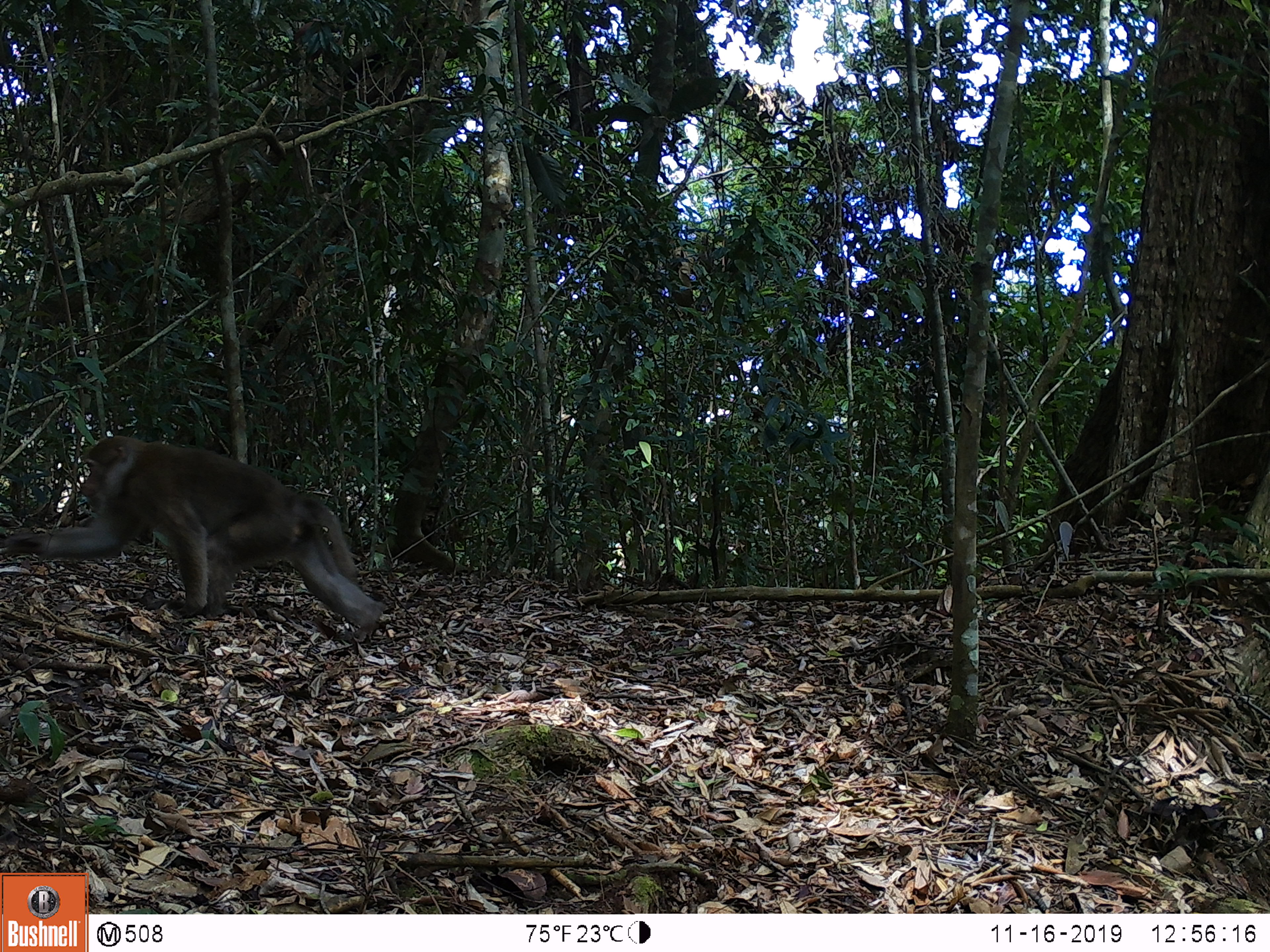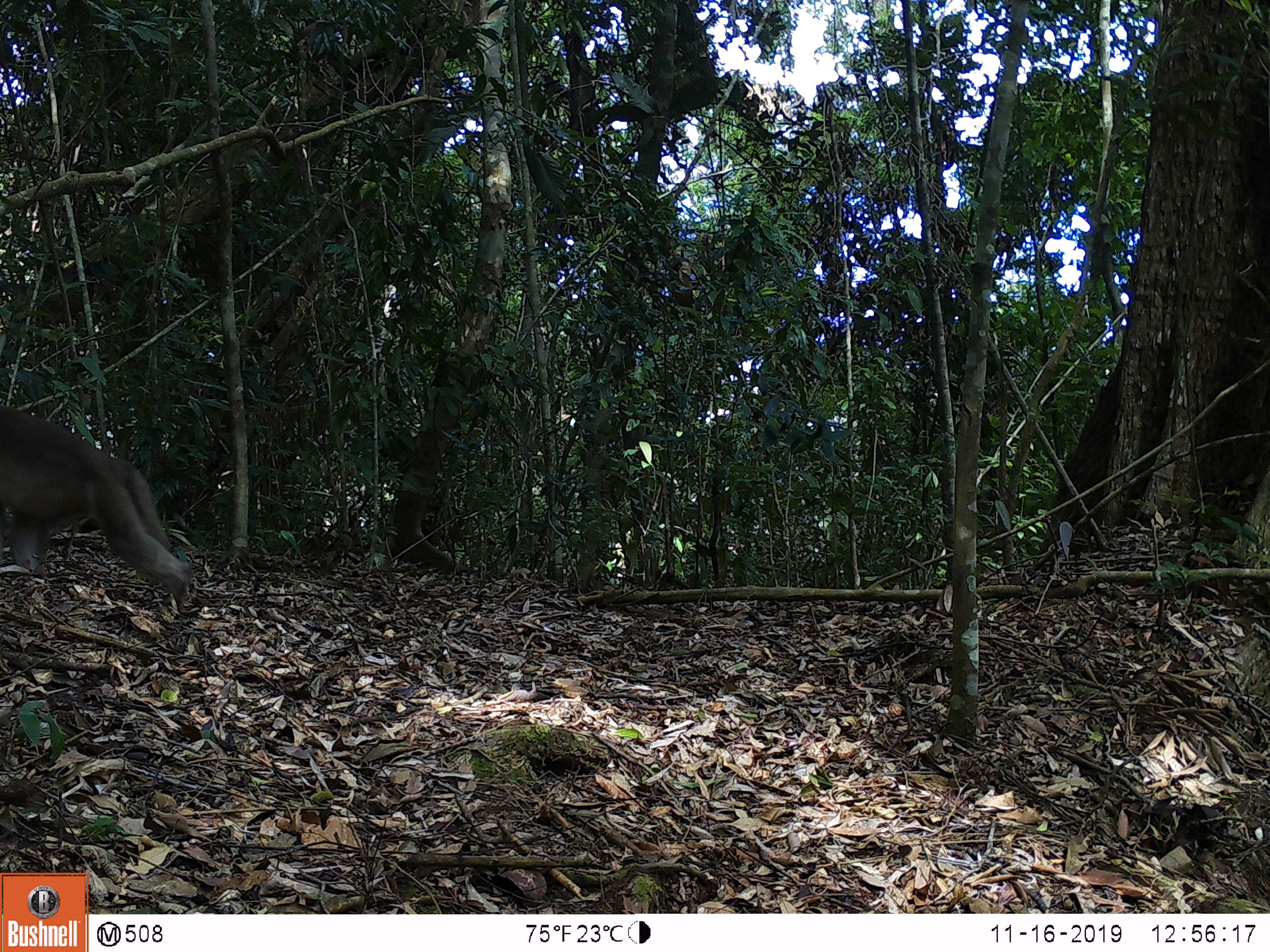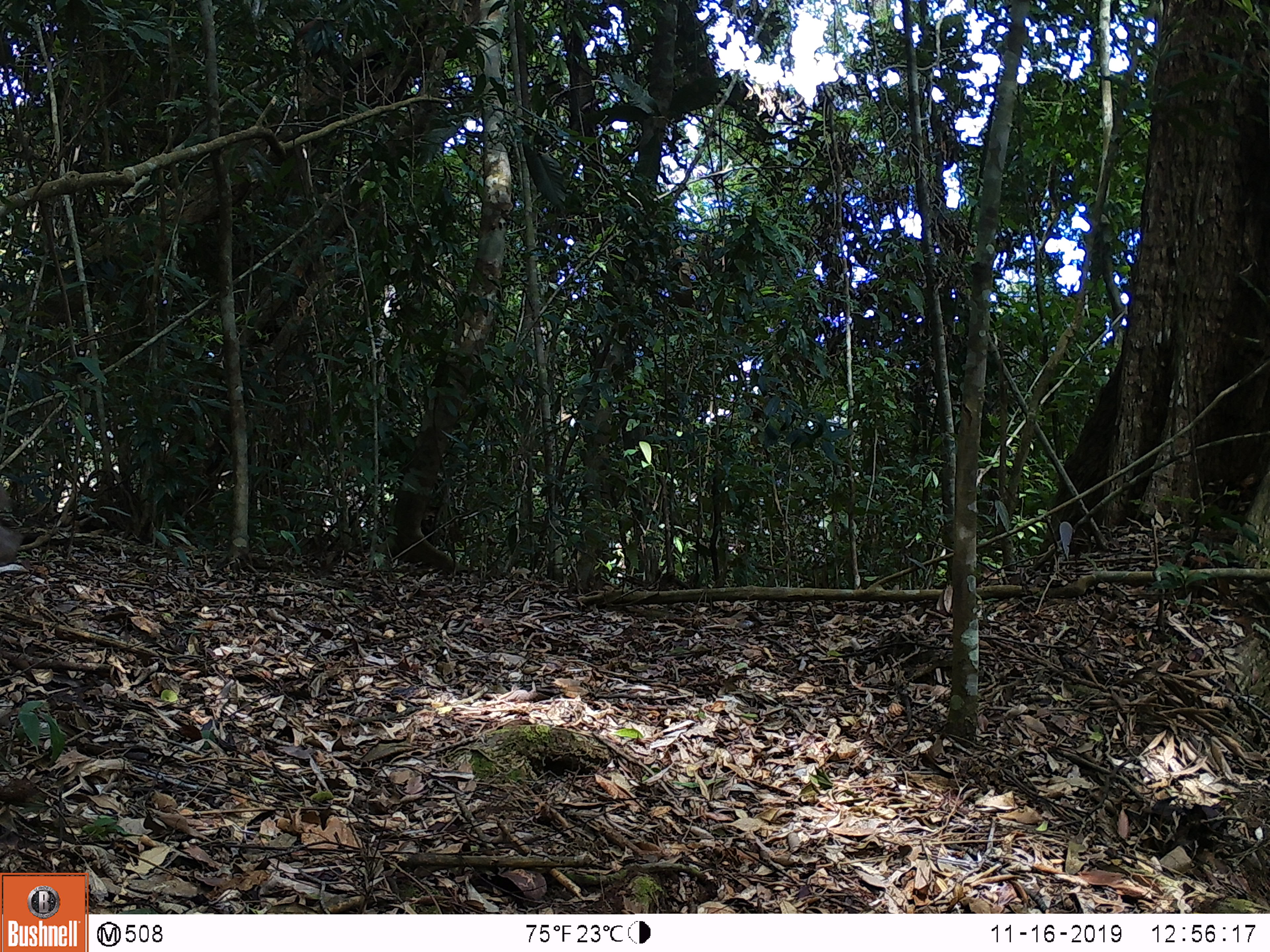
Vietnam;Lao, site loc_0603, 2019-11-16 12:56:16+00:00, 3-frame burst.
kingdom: Animalia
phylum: Chordata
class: Mammalia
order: Primates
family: Cercopithecidae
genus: Macaca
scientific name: Macaca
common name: macaques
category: assam or rhesus macaque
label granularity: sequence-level